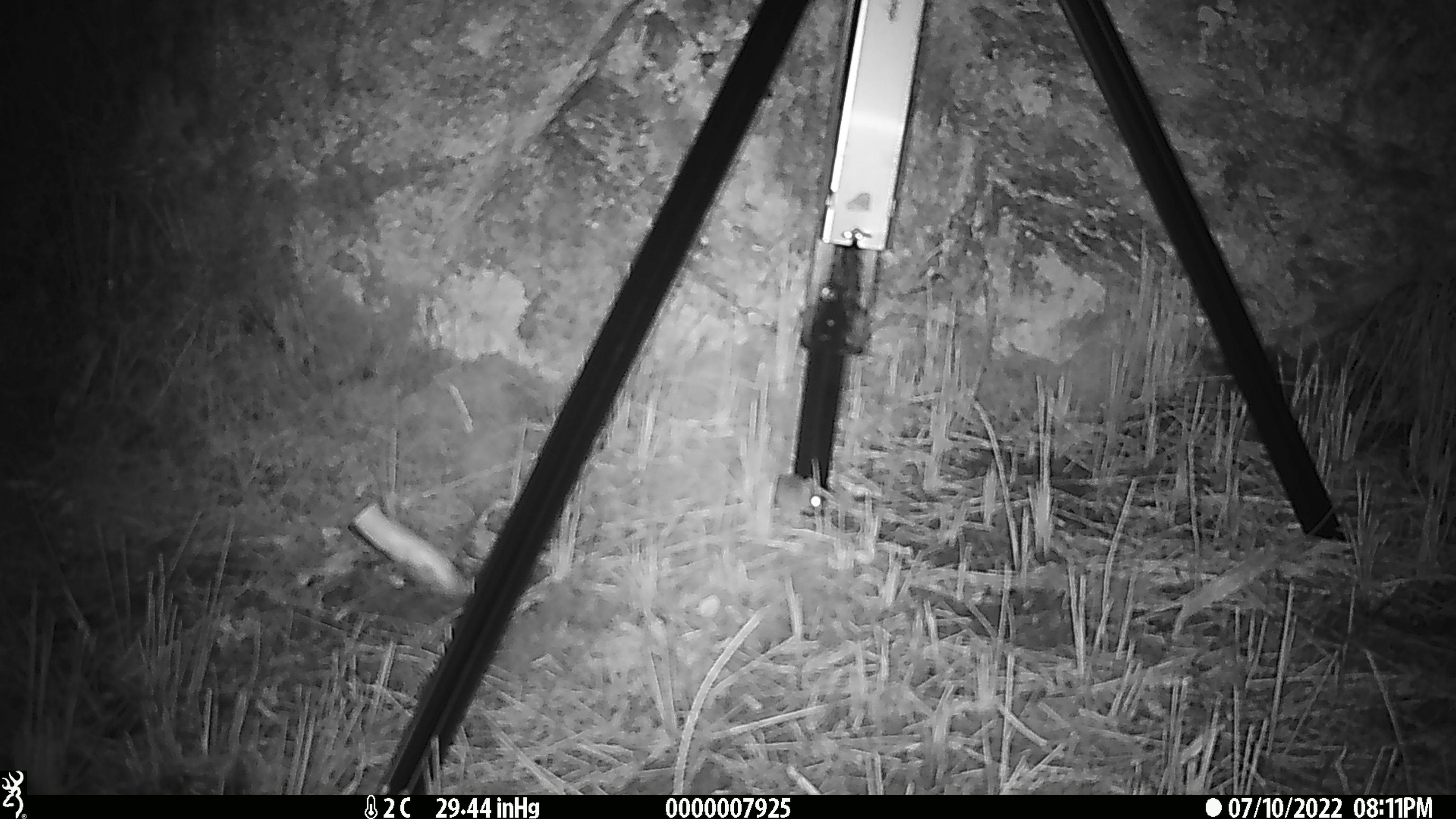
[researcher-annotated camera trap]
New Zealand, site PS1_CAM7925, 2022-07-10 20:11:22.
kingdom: Animalia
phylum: Chordata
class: Mammalia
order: Rodentia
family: Muridae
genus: Mus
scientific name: Mus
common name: mouse